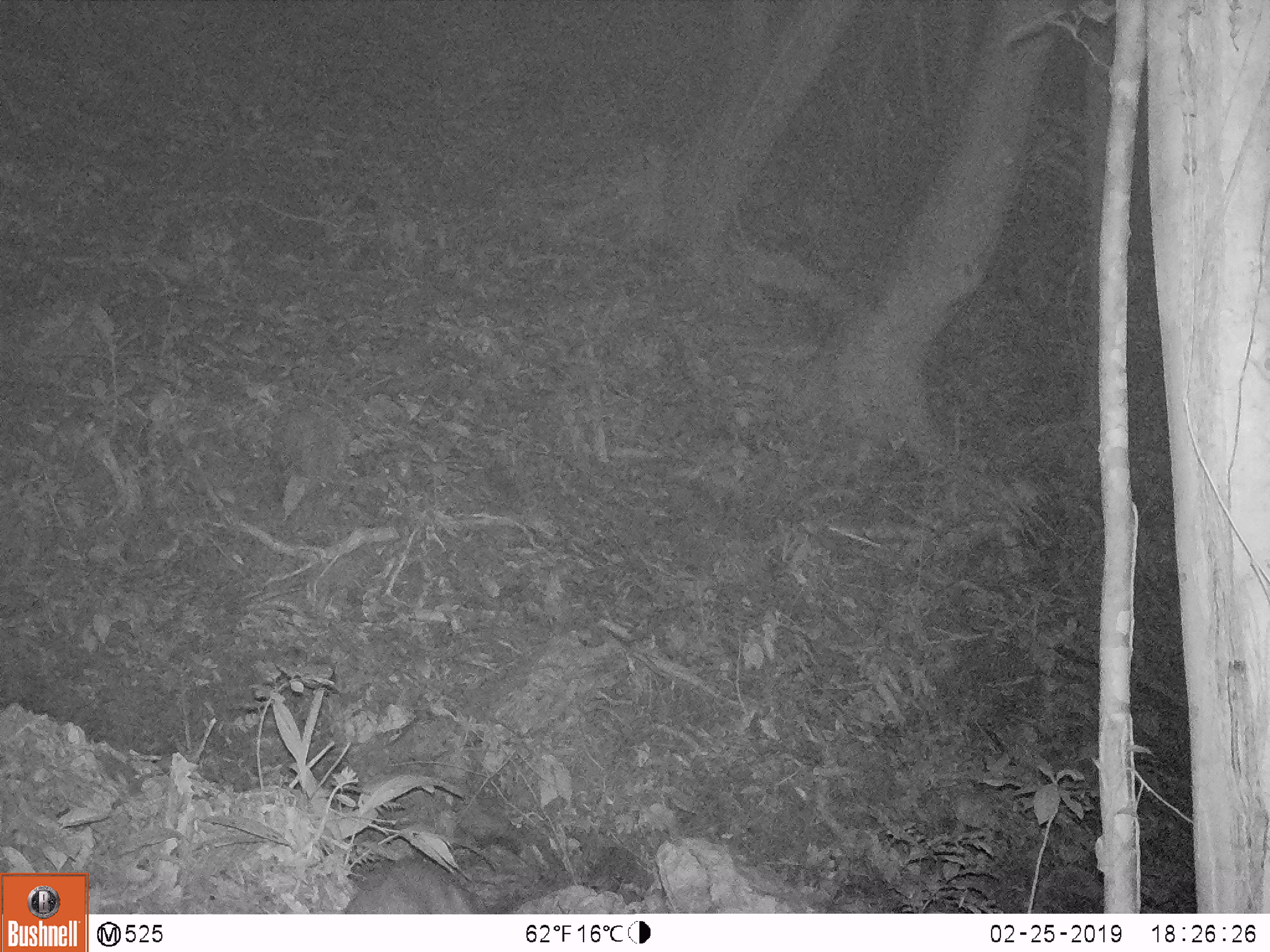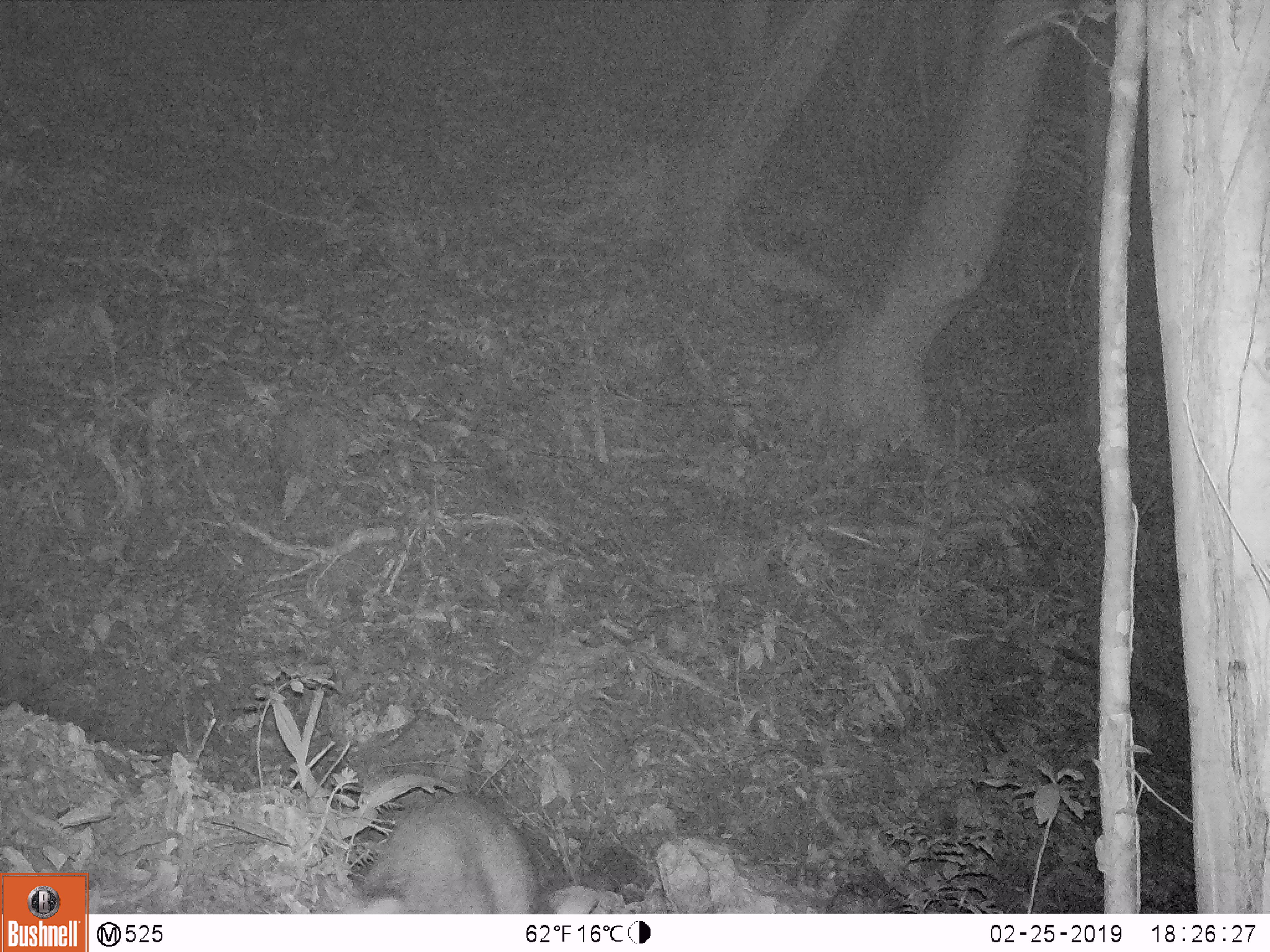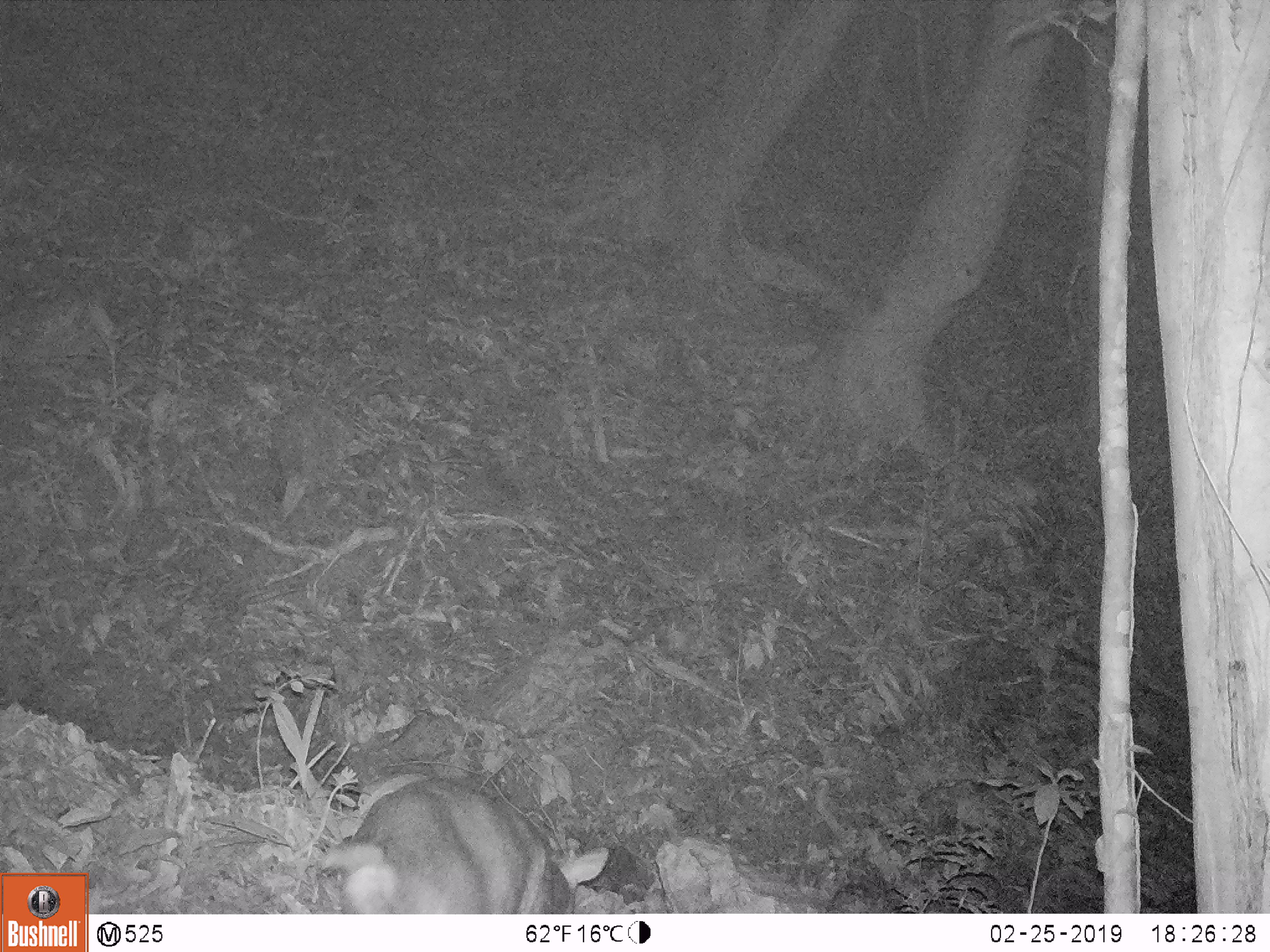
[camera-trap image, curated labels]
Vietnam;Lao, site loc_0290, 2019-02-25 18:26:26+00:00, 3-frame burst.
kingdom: Animalia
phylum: Chordata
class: Mammalia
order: Artiodactyla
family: Cervidae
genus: Muntiacus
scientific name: Muntiacus rooseveltorum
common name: roosevelt's muntjac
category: roosevelts muntjac group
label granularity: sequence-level